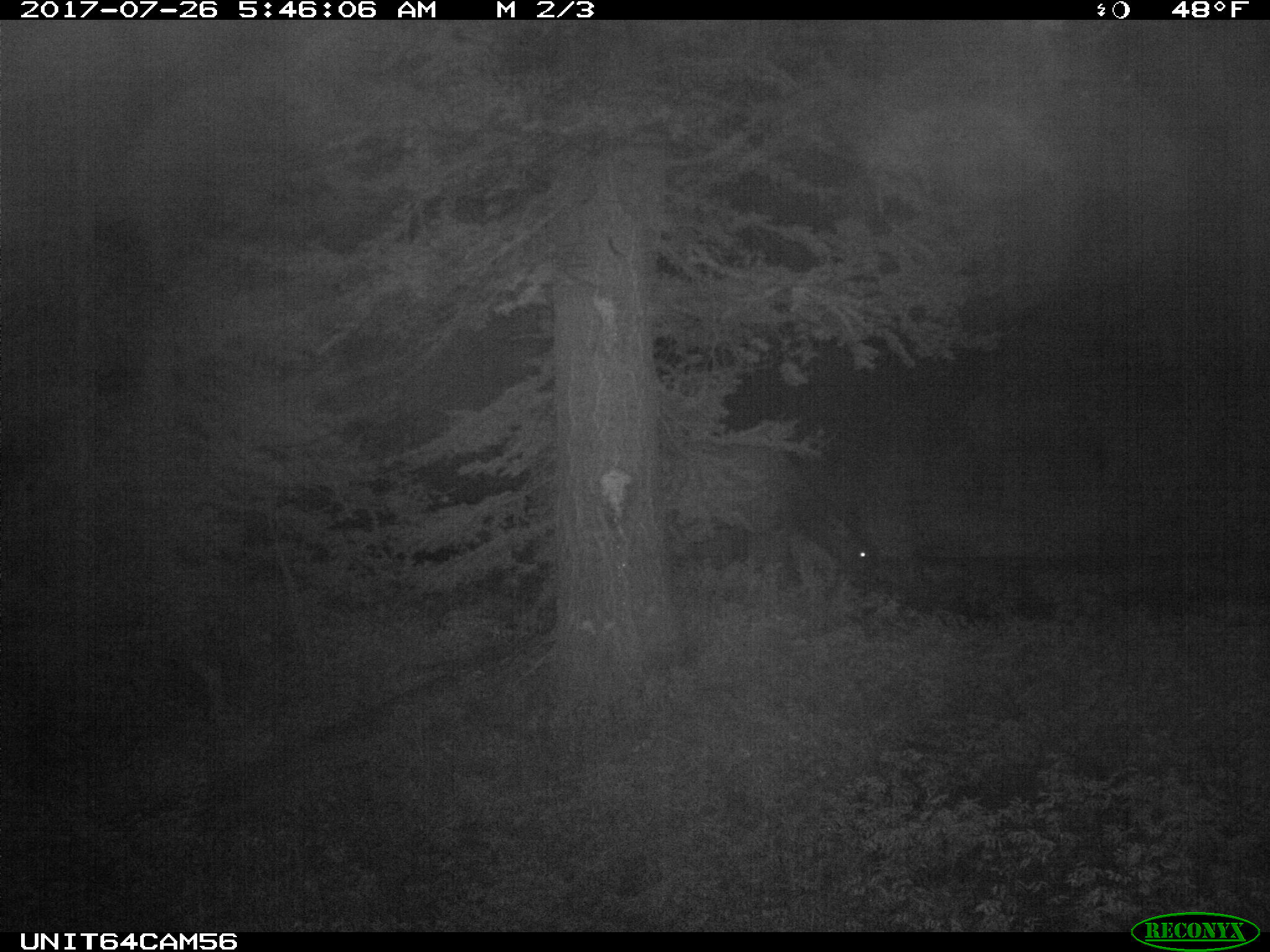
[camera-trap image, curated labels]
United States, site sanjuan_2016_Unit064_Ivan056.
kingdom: Animalia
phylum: Chordata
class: Mammalia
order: Artiodactyla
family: Cervidae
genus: Cervus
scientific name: Cervus elaphus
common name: red deer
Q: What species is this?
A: Cervus elaphus (red deer).